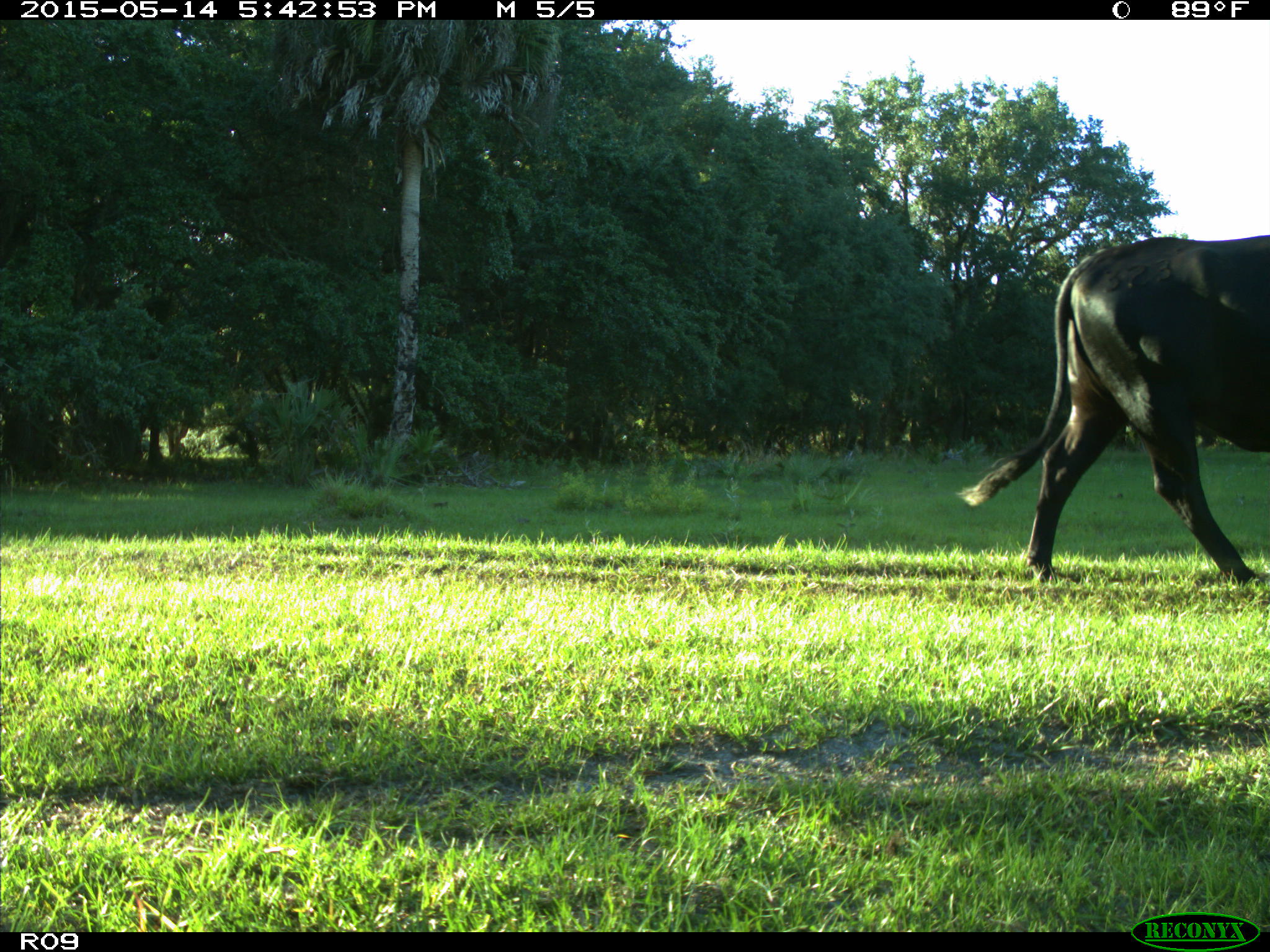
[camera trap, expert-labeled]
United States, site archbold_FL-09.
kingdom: Animalia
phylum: Chordata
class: Mammalia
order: Artiodactyla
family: Bovidae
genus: Bos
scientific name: Bos taurus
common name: domestic cow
Bos taurus (domestic cow).